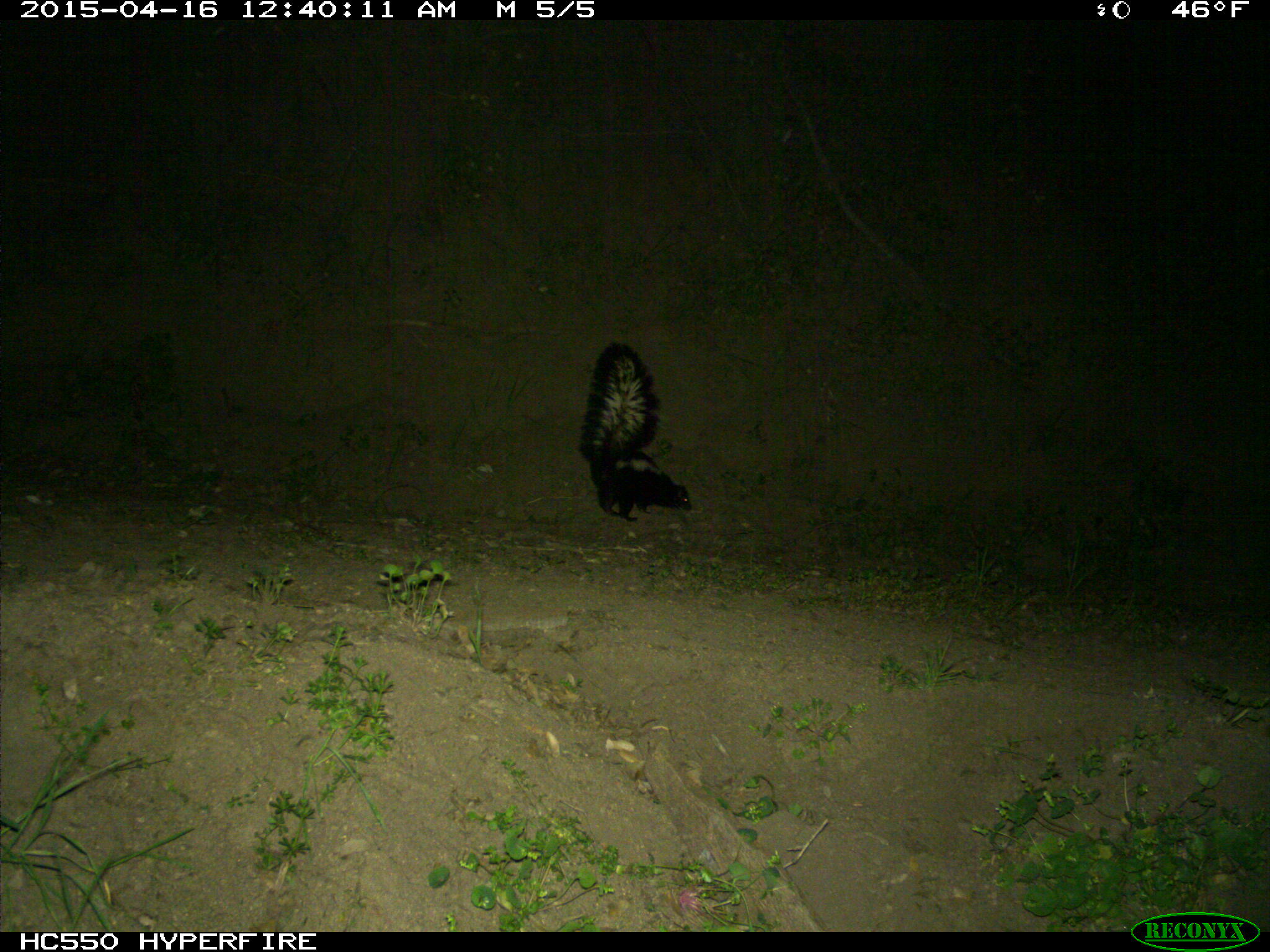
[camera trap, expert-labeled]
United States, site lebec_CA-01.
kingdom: Animalia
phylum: Chordata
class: Mammalia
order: Carnivora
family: Mephitidae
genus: Mephitis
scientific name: Mephitis mephitis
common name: striped skunk